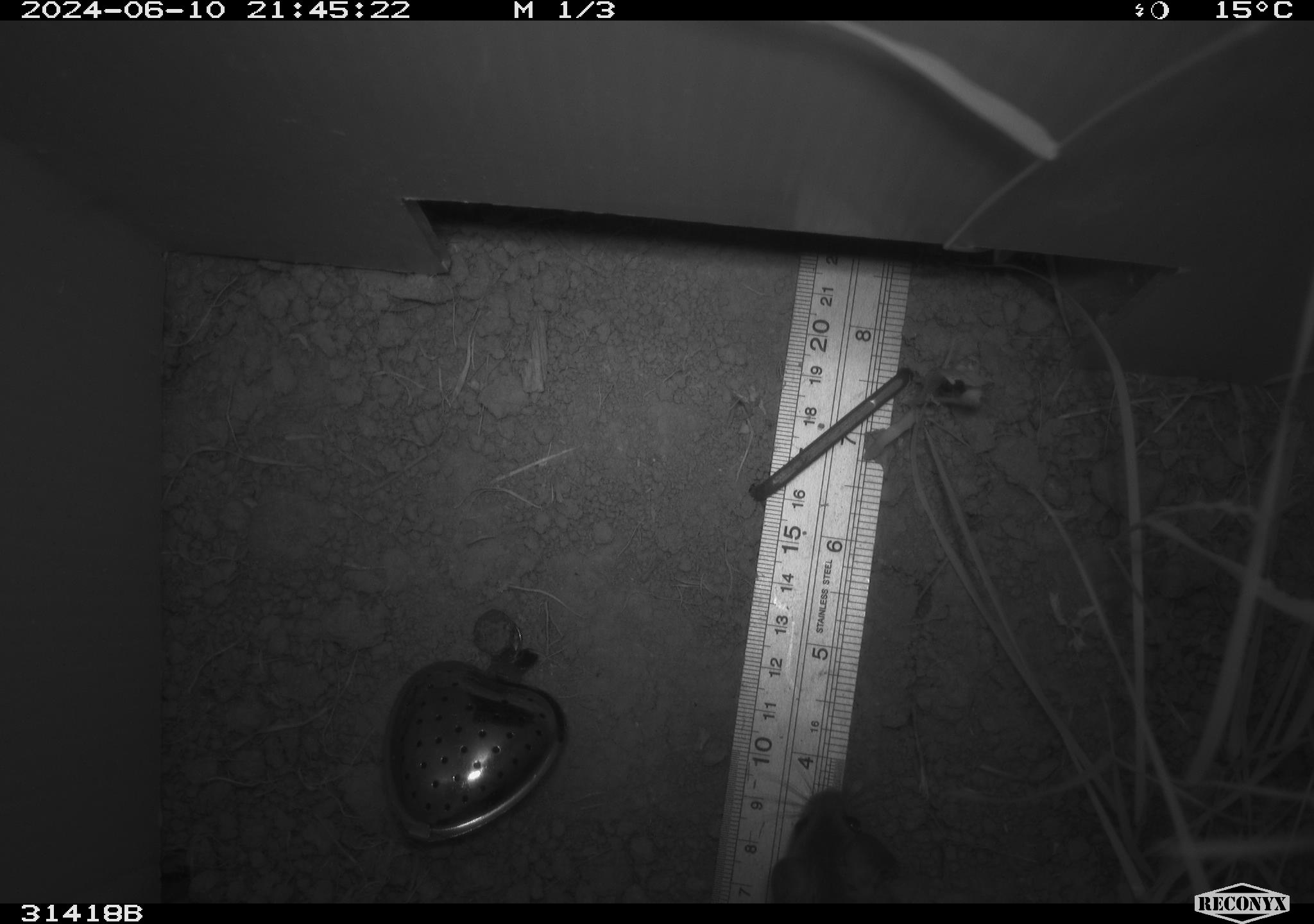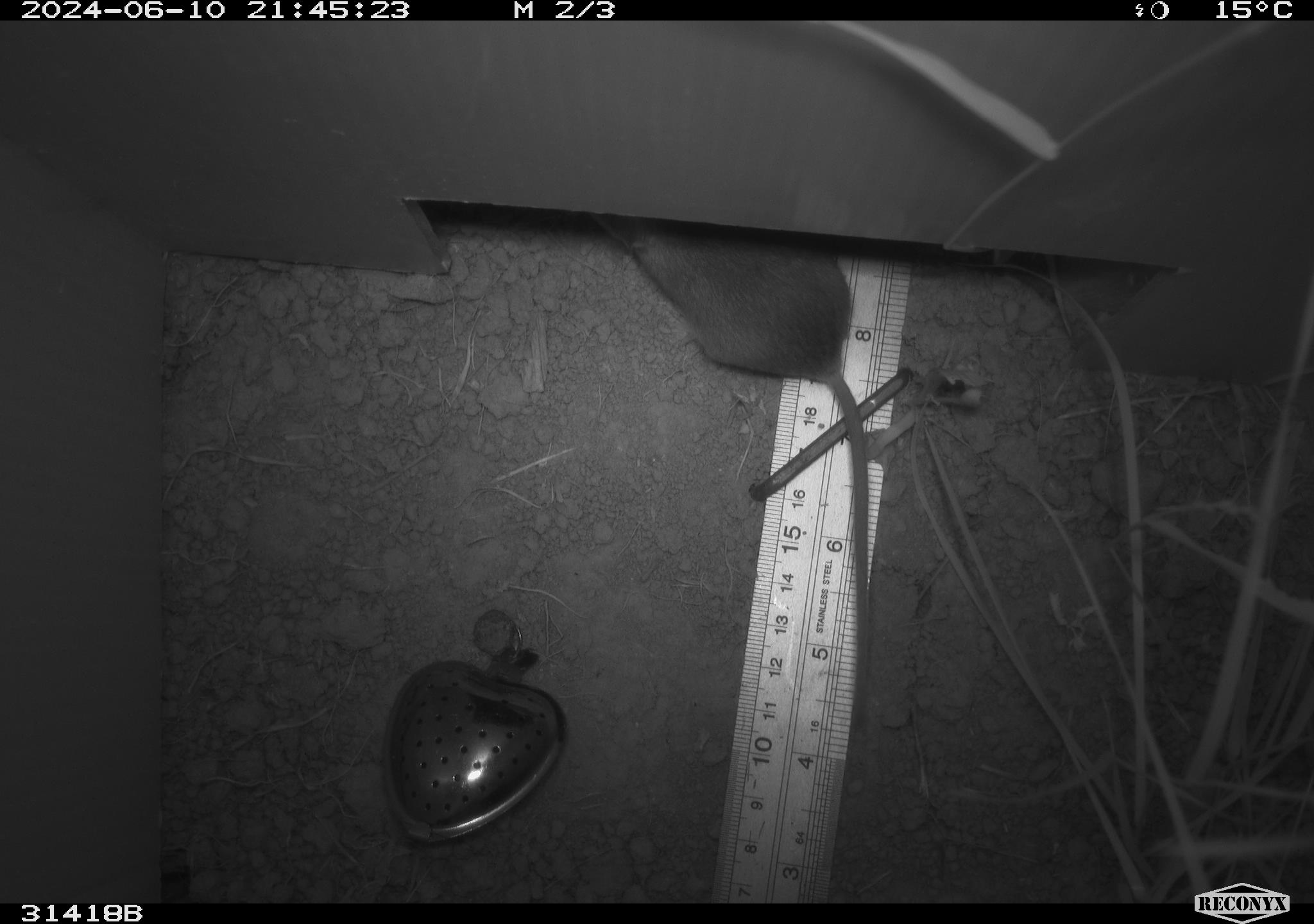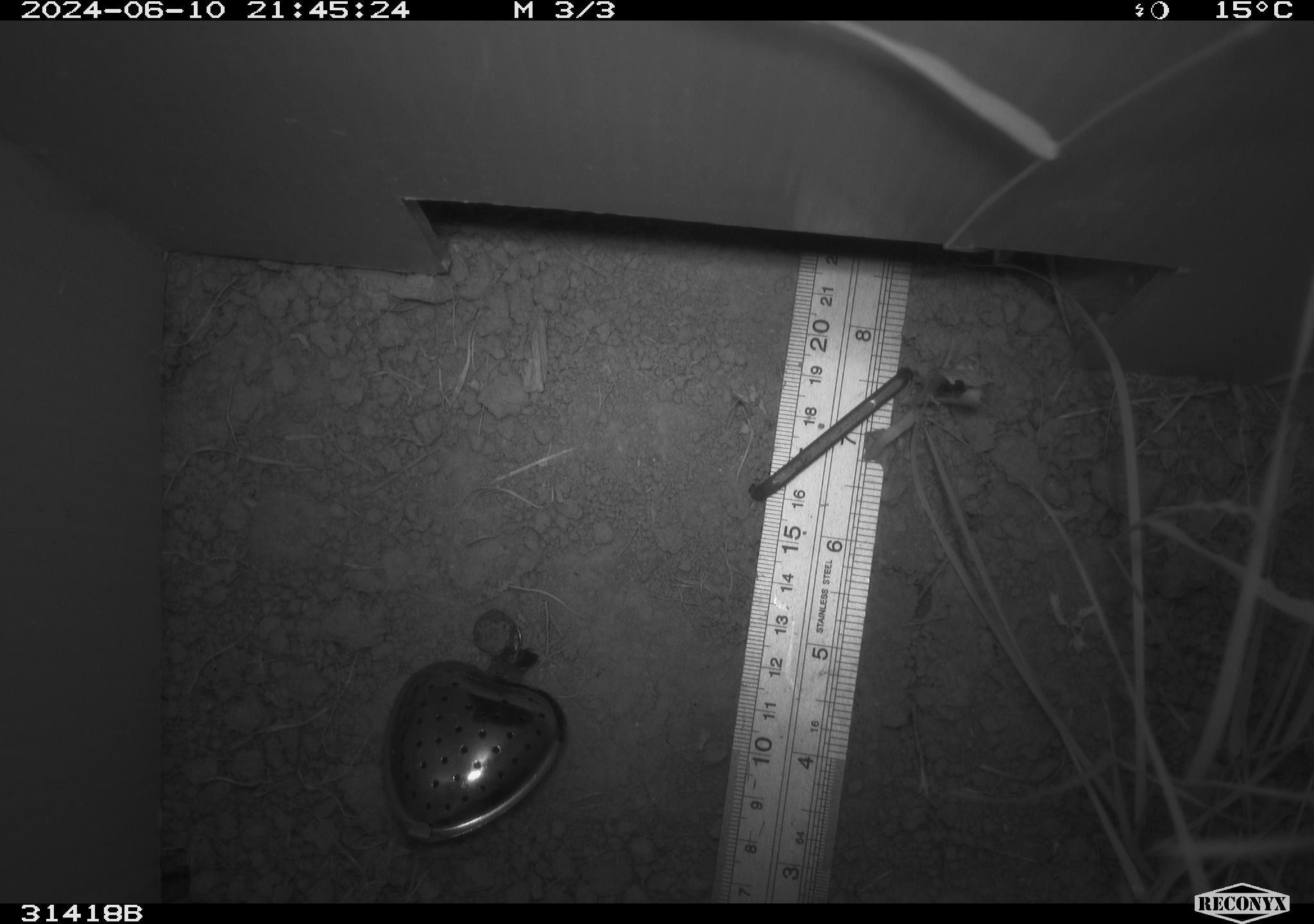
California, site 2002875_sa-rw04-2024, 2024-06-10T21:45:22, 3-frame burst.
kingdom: Animalia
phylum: Chordata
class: Mammalia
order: Rodentia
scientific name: Rodentia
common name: rodent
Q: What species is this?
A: Rodent (Rodentia).